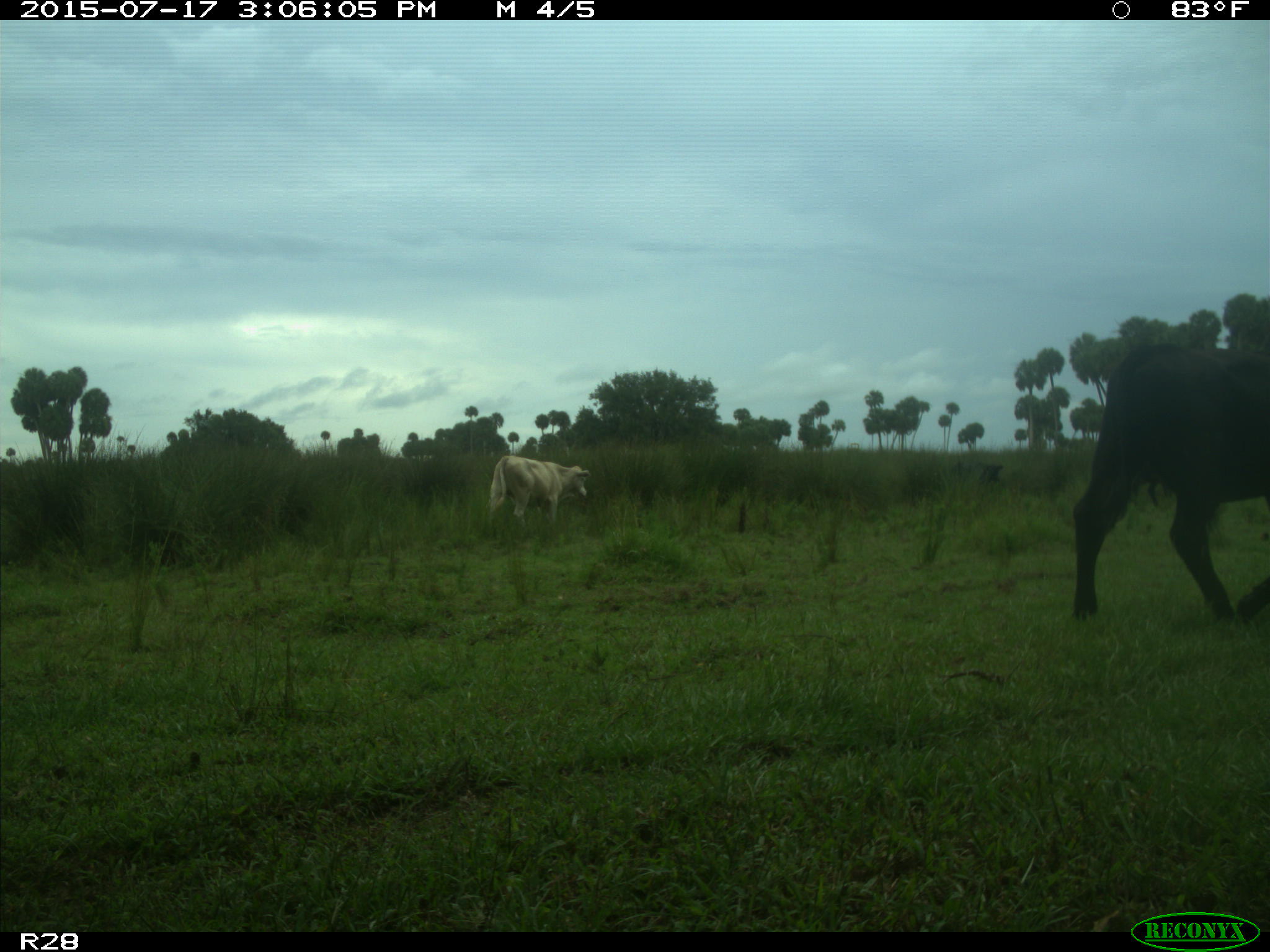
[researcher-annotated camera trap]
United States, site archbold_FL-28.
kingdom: Animalia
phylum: Chordata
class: Mammalia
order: Artiodactyla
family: Bovidae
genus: Bos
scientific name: Bos taurus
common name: domestic cow